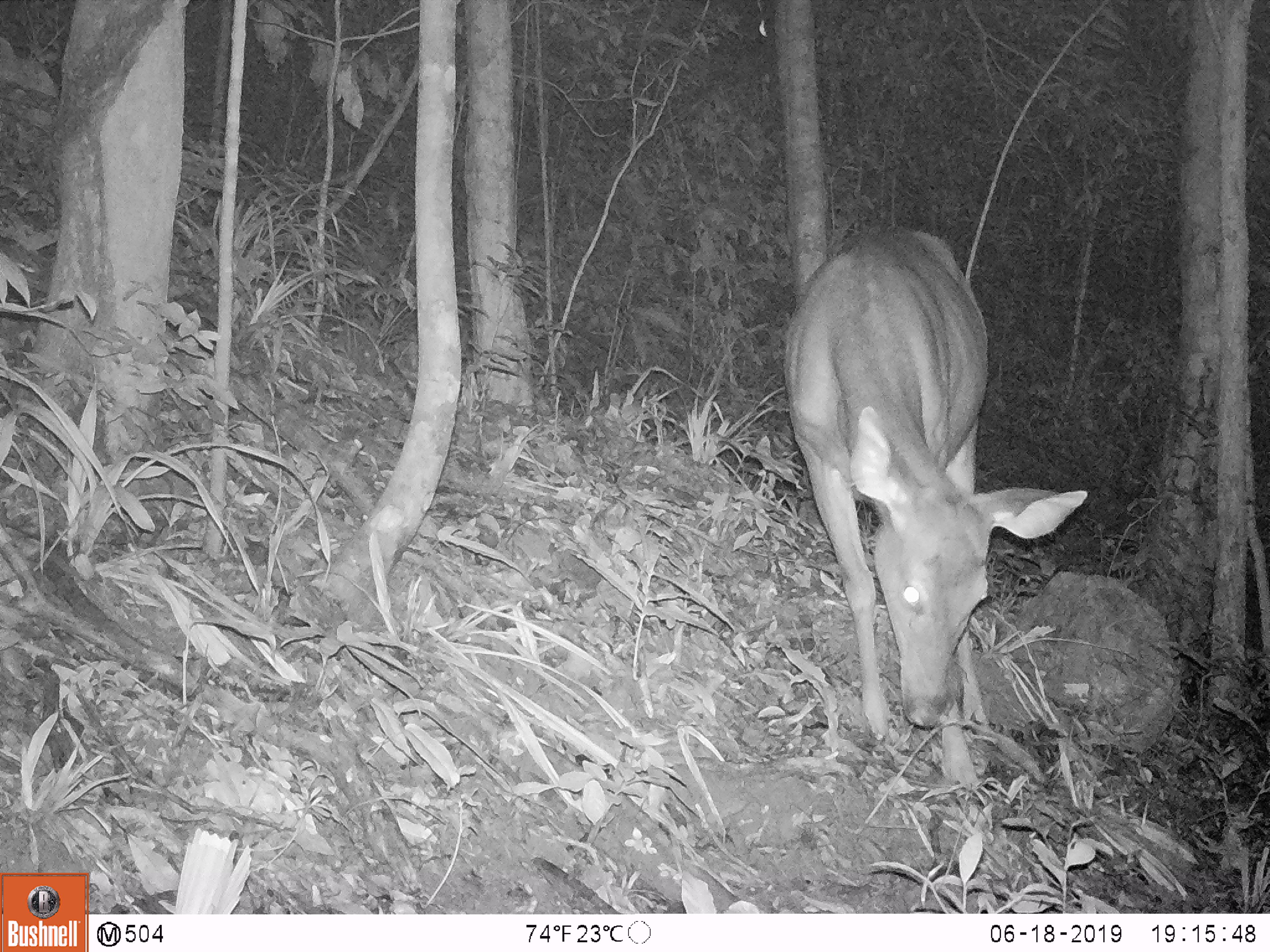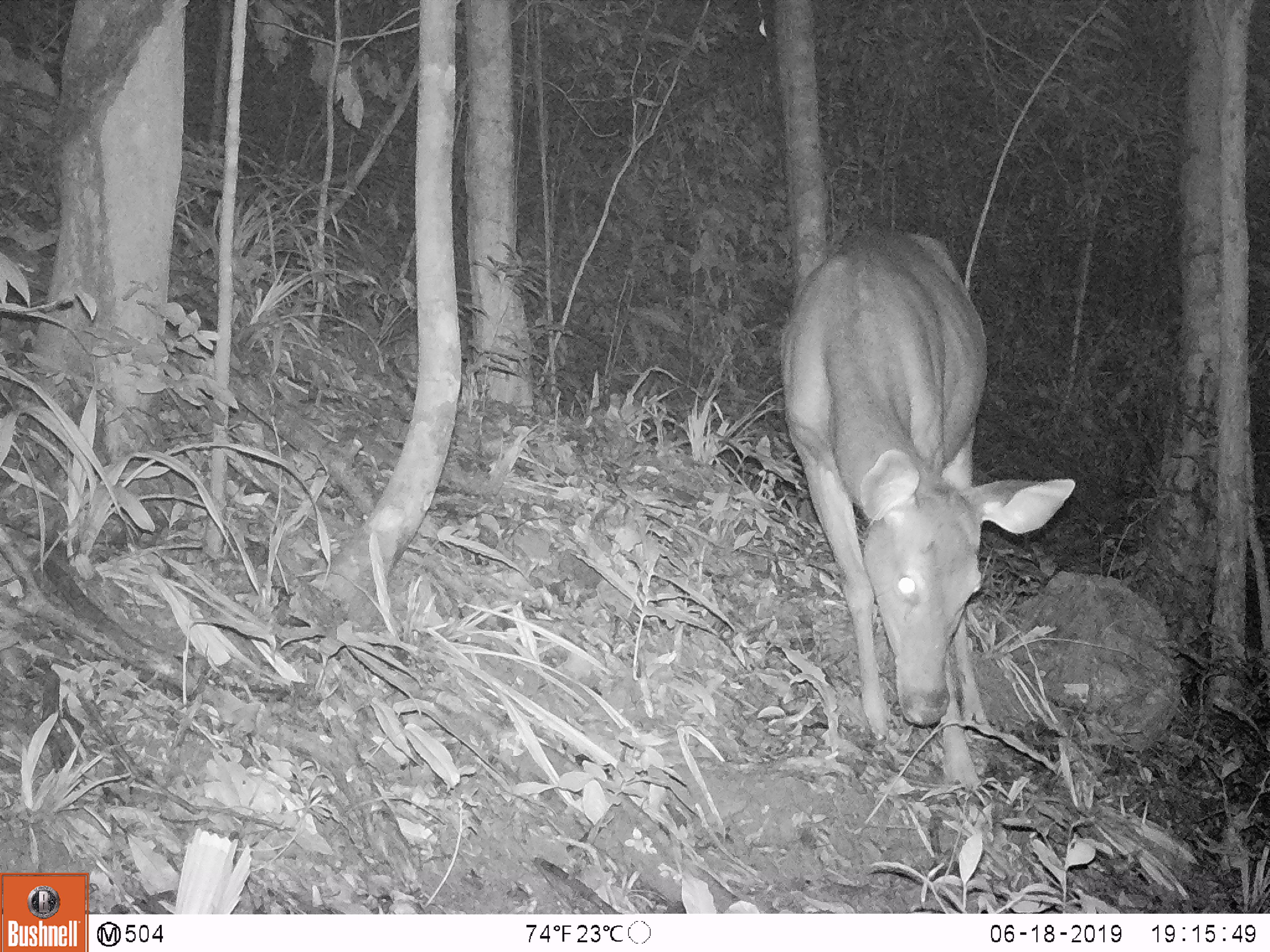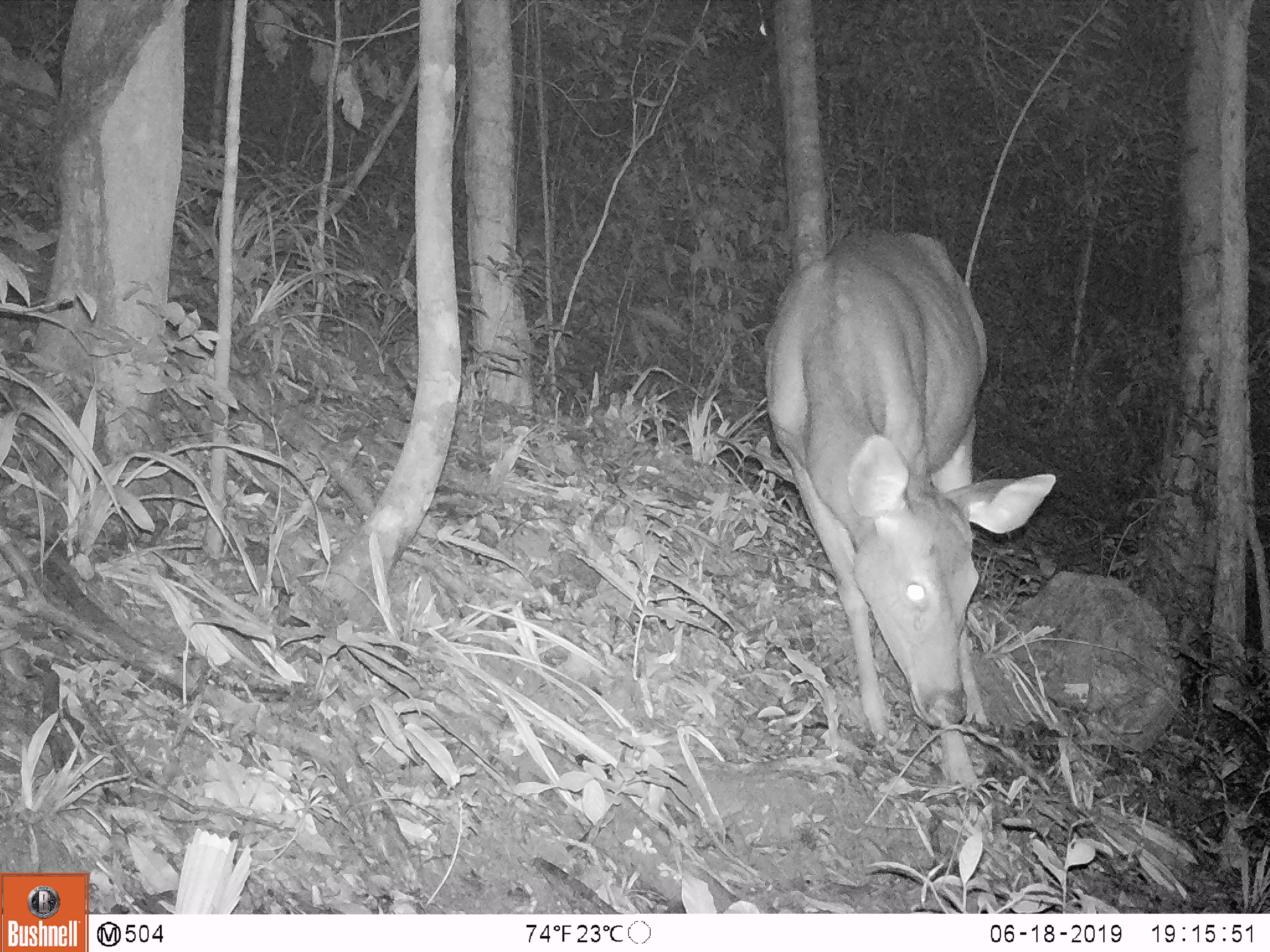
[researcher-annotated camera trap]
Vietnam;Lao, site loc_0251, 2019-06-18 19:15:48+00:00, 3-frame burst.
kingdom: Animalia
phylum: Chordata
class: Mammalia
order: Artiodactyla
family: Cervidae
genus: Rusa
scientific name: Rusa unicolor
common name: sambar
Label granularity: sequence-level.